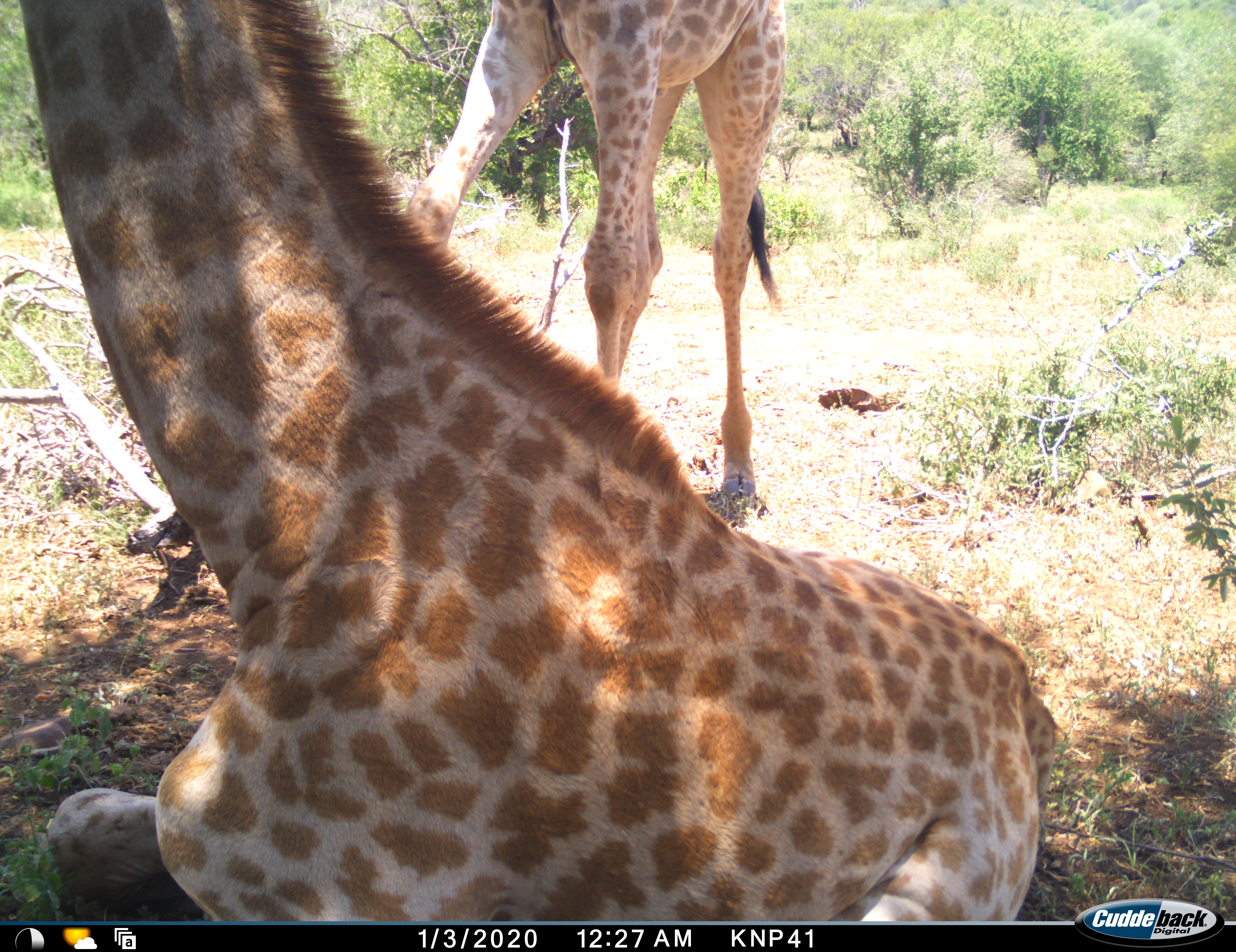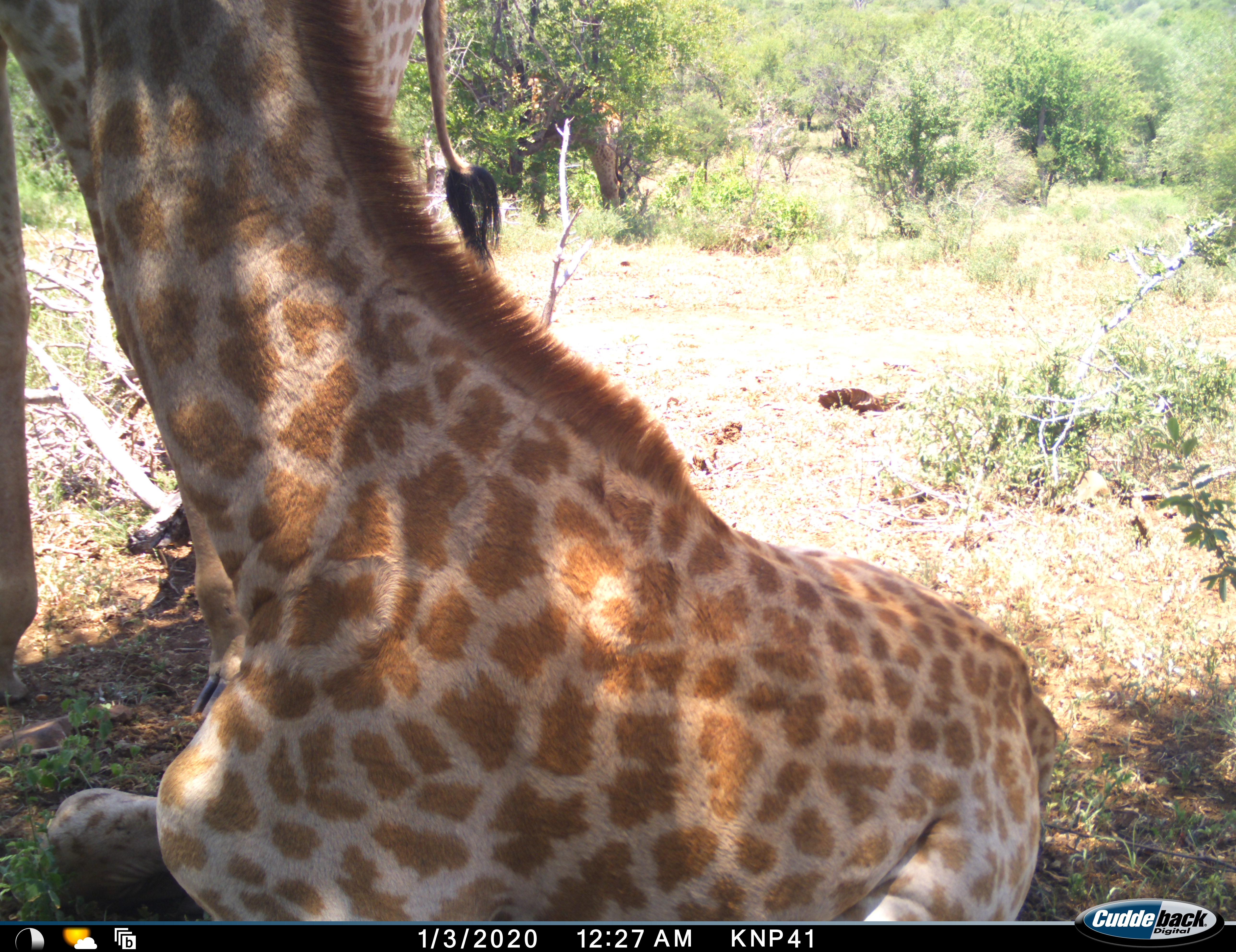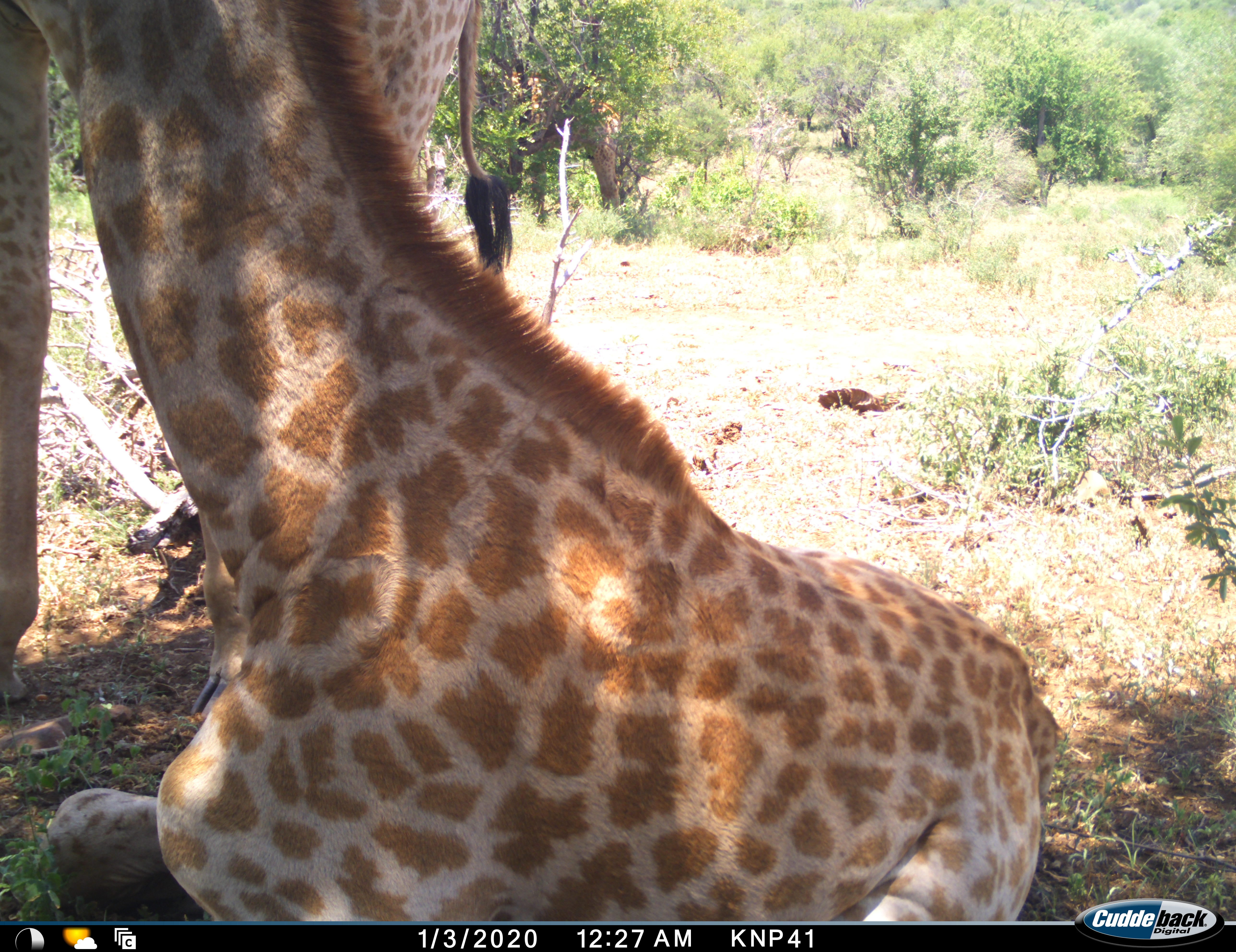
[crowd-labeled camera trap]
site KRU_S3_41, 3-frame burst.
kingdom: Animalia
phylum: Chordata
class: Mammalia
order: Artiodactyla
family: Giraffidae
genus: Giraffa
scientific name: Giraffa camelopardalis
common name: giraffe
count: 2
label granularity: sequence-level